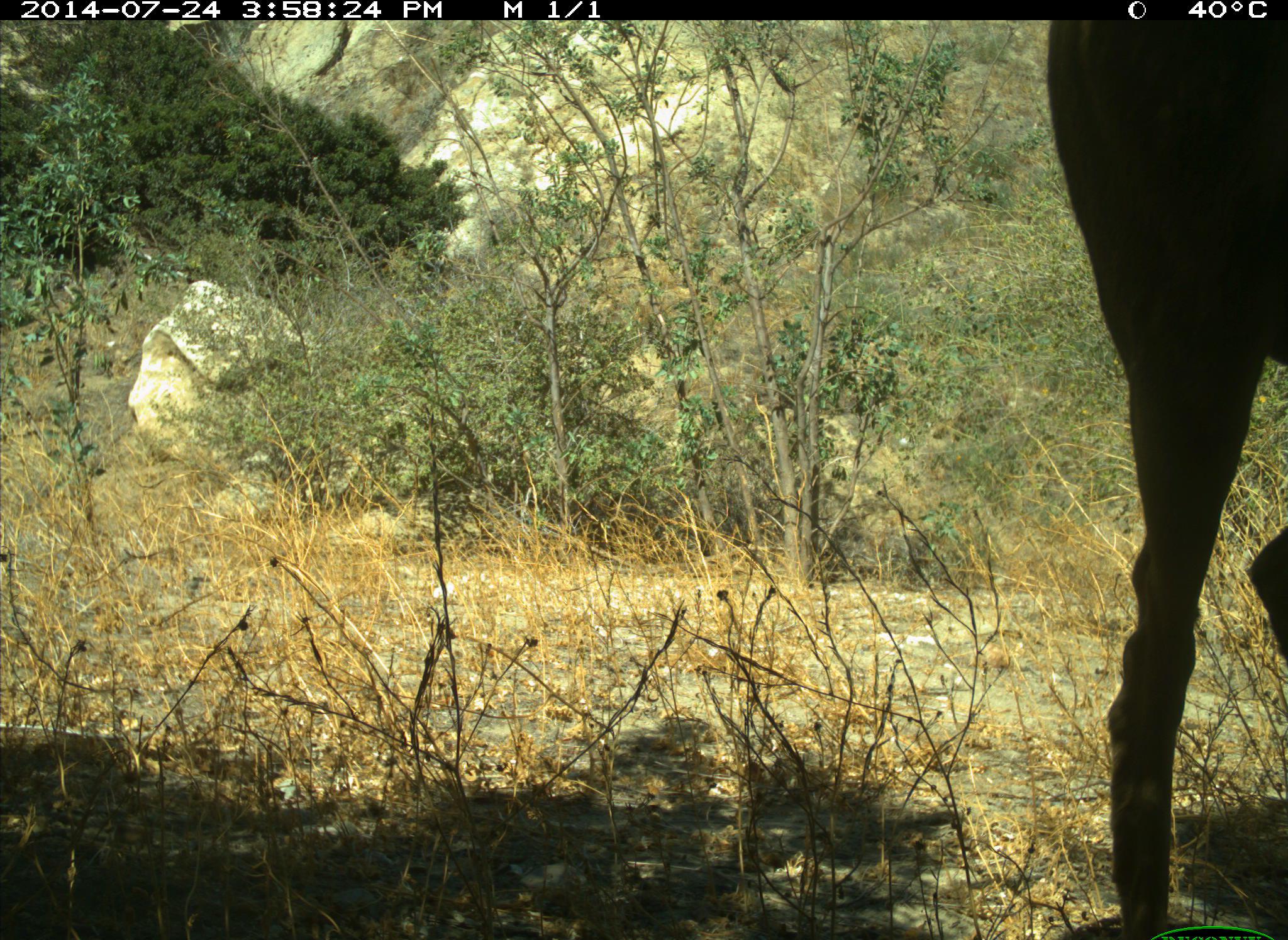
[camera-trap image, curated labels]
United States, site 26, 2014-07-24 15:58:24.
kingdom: Animalia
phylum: Chordata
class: Mammalia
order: Artiodactyla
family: Cervidae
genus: Odocoileus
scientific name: Odocoileus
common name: deer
Deer (Odocoileus).